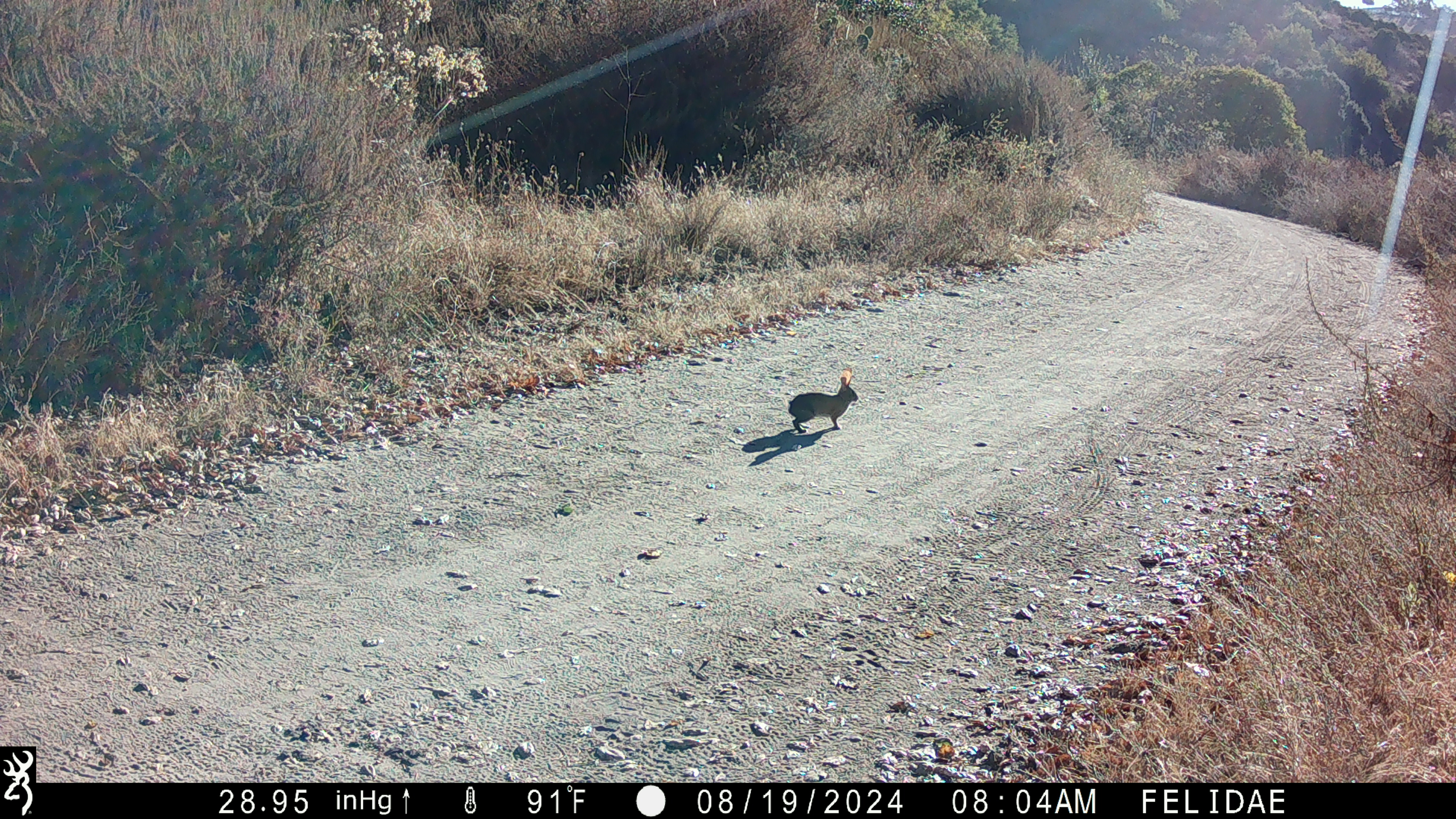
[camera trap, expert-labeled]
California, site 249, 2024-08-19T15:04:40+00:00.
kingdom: Animalia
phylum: Chordata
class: Mammalia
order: Lagomorpha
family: Leporidae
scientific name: Leporidae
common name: rabbit